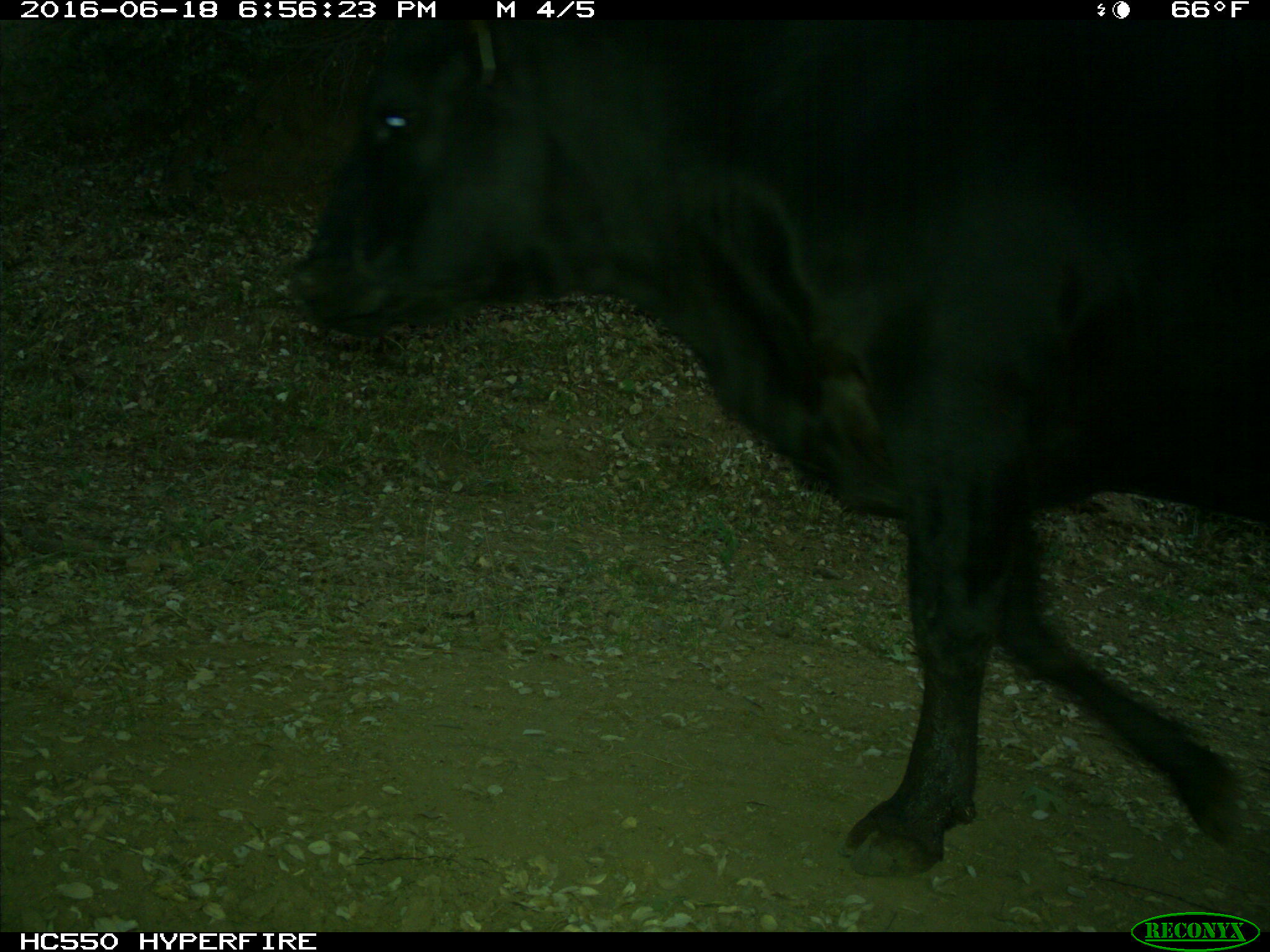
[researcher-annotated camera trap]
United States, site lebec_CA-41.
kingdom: Animalia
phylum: Chordata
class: Mammalia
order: Artiodactyla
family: Bovidae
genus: Bos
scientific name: Bos taurus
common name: domestic cow